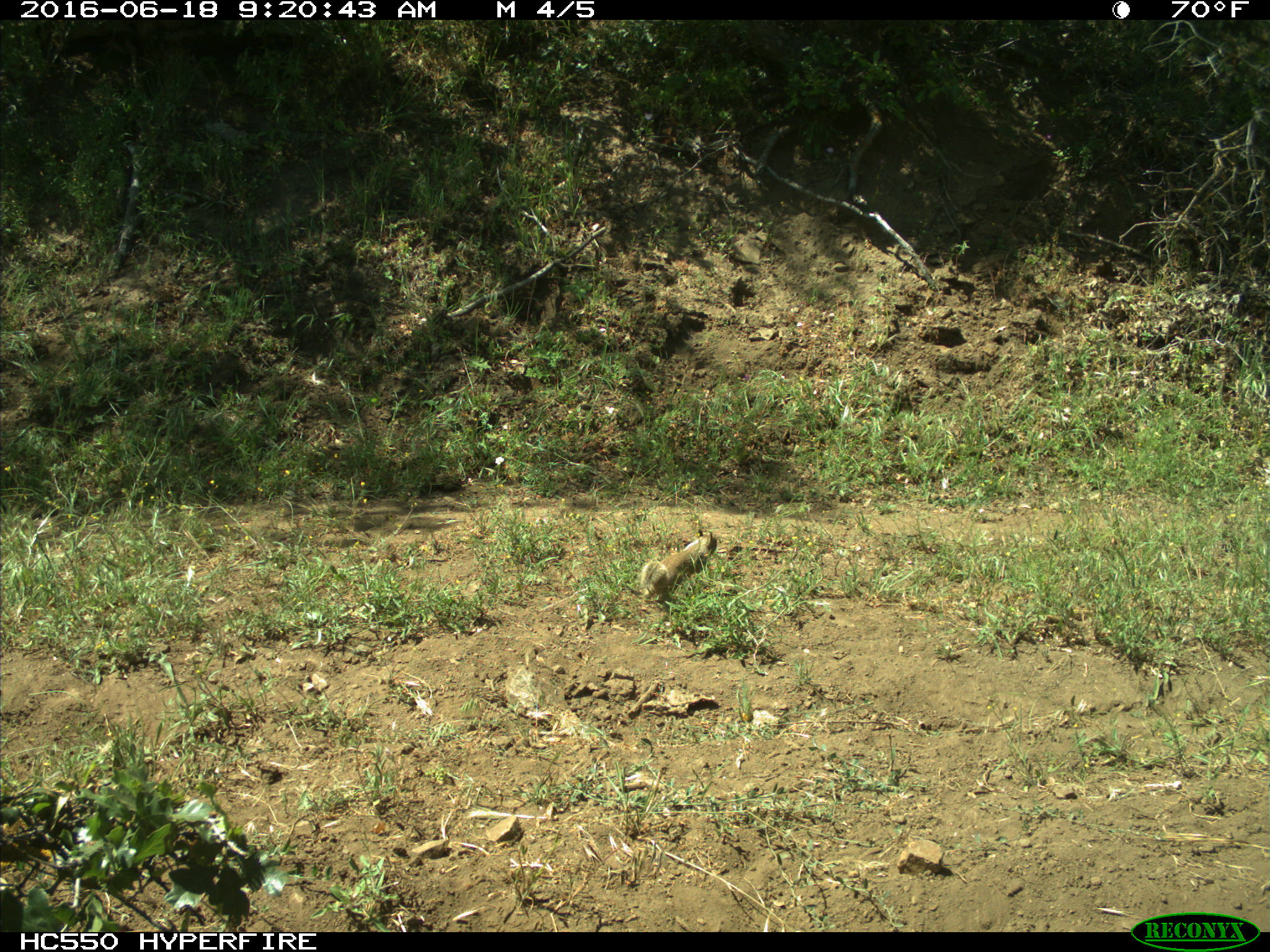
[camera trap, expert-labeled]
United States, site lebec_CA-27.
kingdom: Animalia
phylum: Chordata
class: Mammalia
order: Rodentia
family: Sciuridae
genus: Otospermophilus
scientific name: Otospermophilus beecheyi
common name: california ground squirrel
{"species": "Otospermophilus beecheyi (california ground squirrel)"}